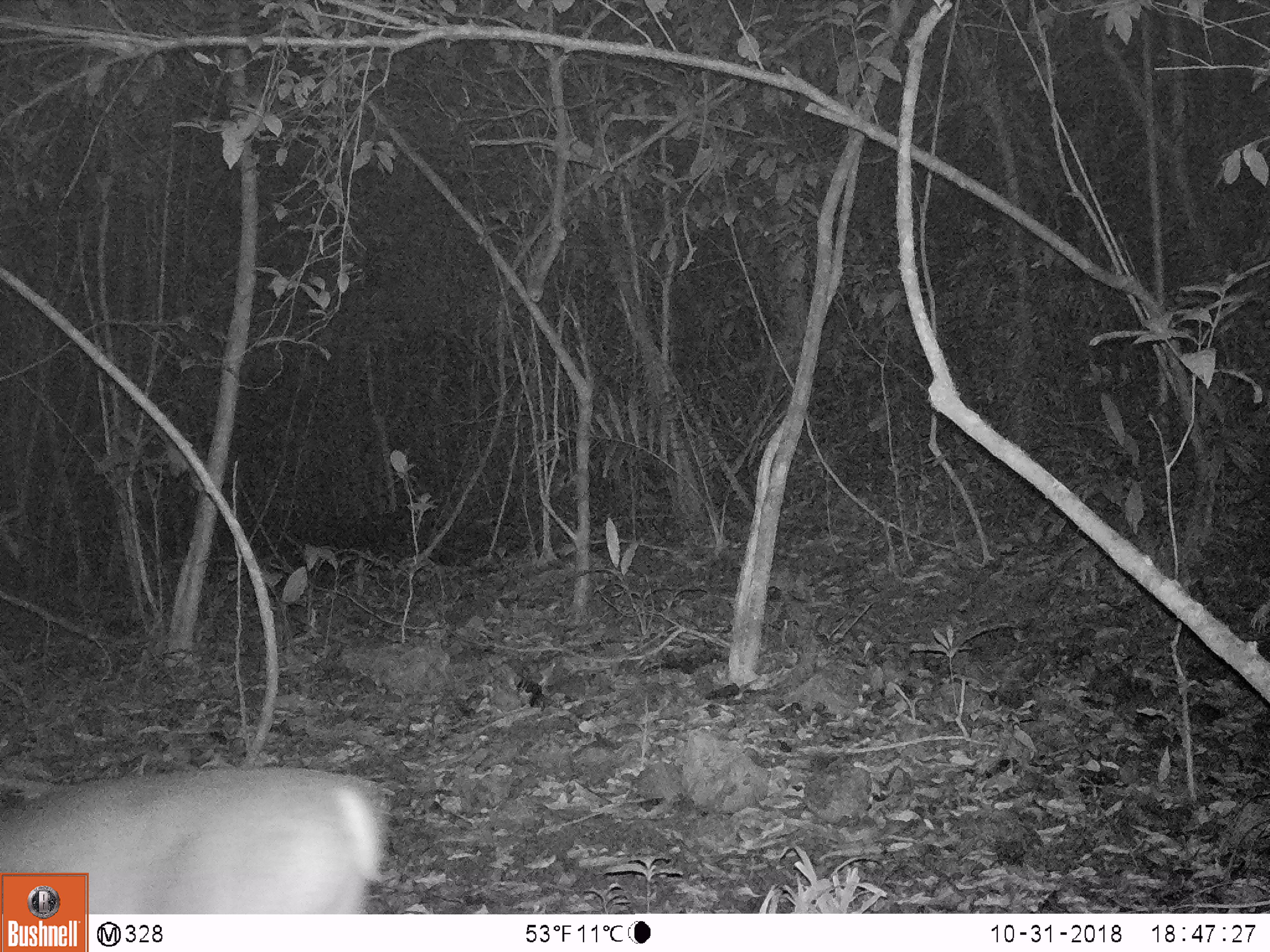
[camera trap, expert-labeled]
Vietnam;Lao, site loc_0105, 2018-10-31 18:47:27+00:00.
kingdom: Animalia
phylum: Chordata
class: Mammalia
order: Artiodactyla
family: Cervidae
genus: Muntiacus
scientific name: Muntiacus vuquangensis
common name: large-antlered muntjac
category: large antlered muntjac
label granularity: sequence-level